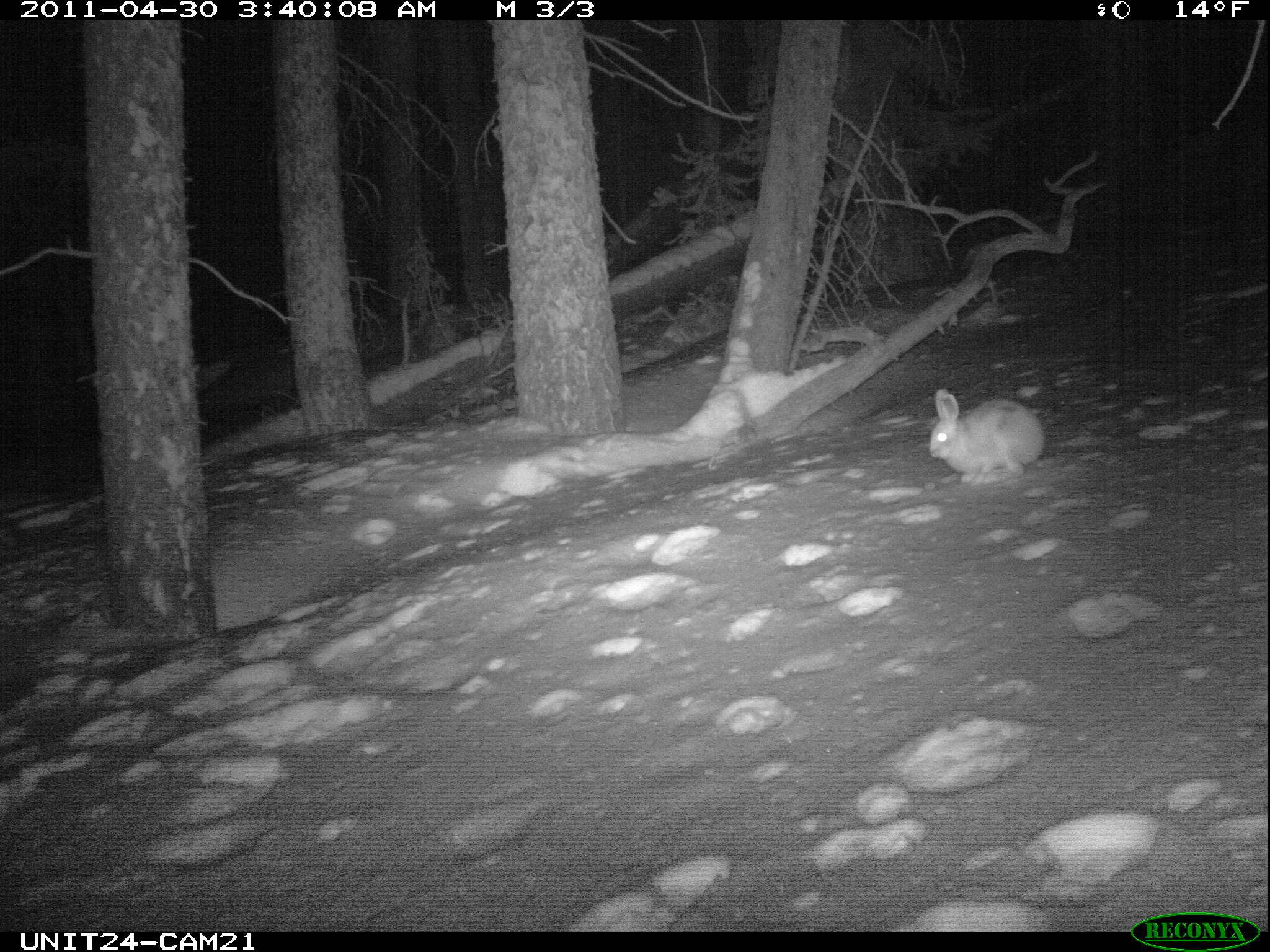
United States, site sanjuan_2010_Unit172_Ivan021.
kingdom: Animalia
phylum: Chordata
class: Mammalia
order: Lagomorpha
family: Leporidae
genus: Lepus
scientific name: Lepus americanus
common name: snowshoe hare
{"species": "Lepus americanus (snowshoe hare)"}